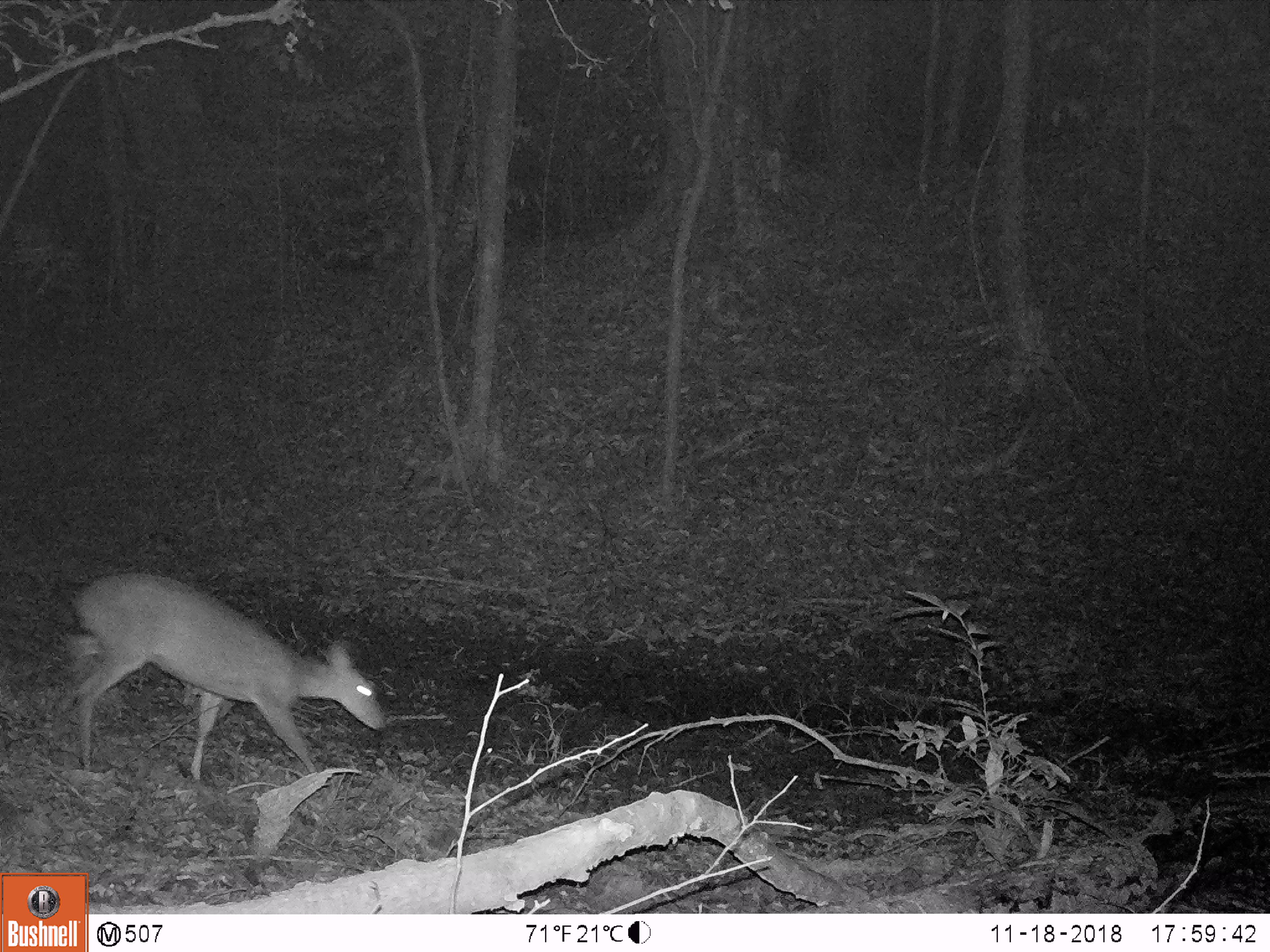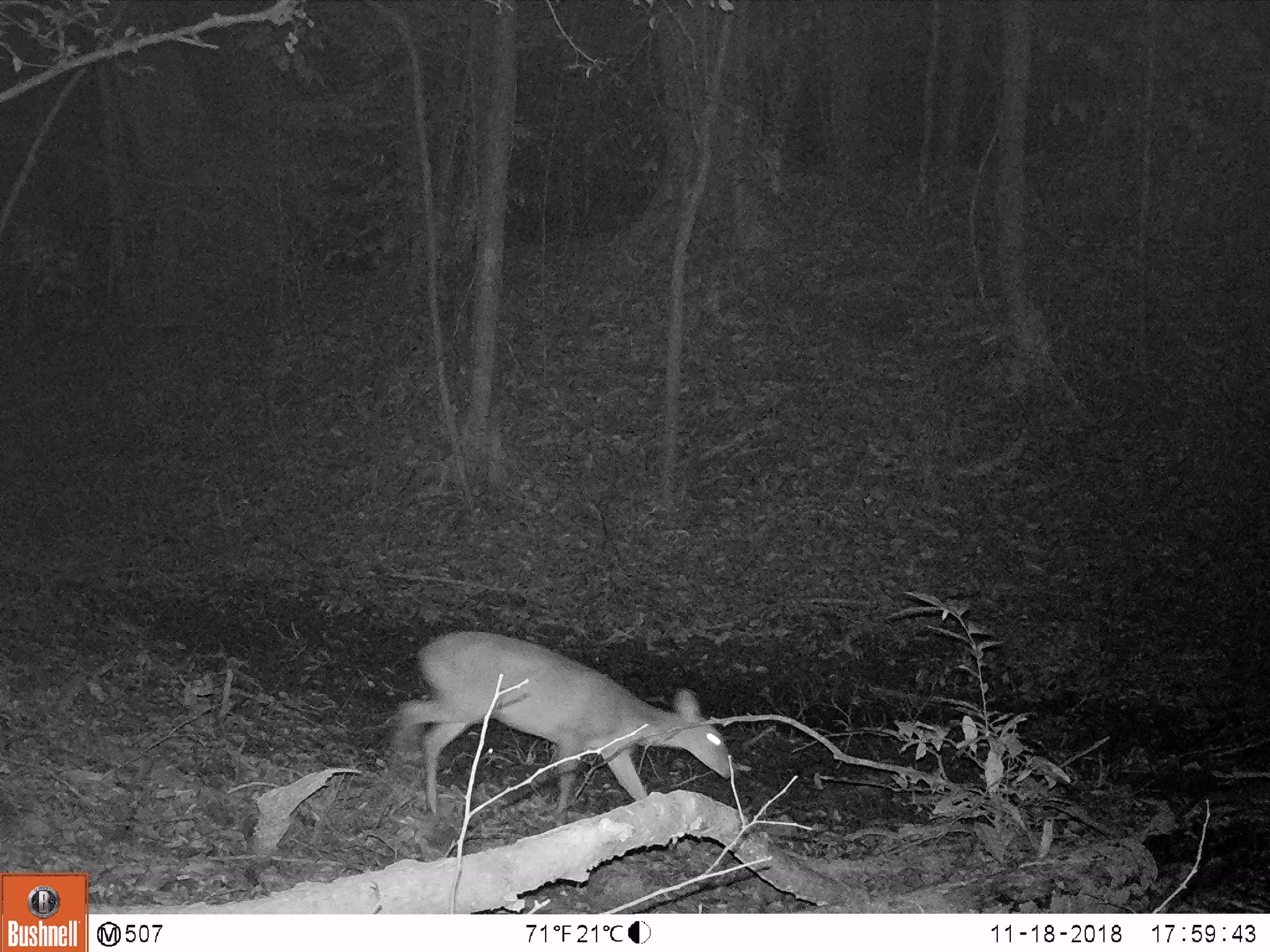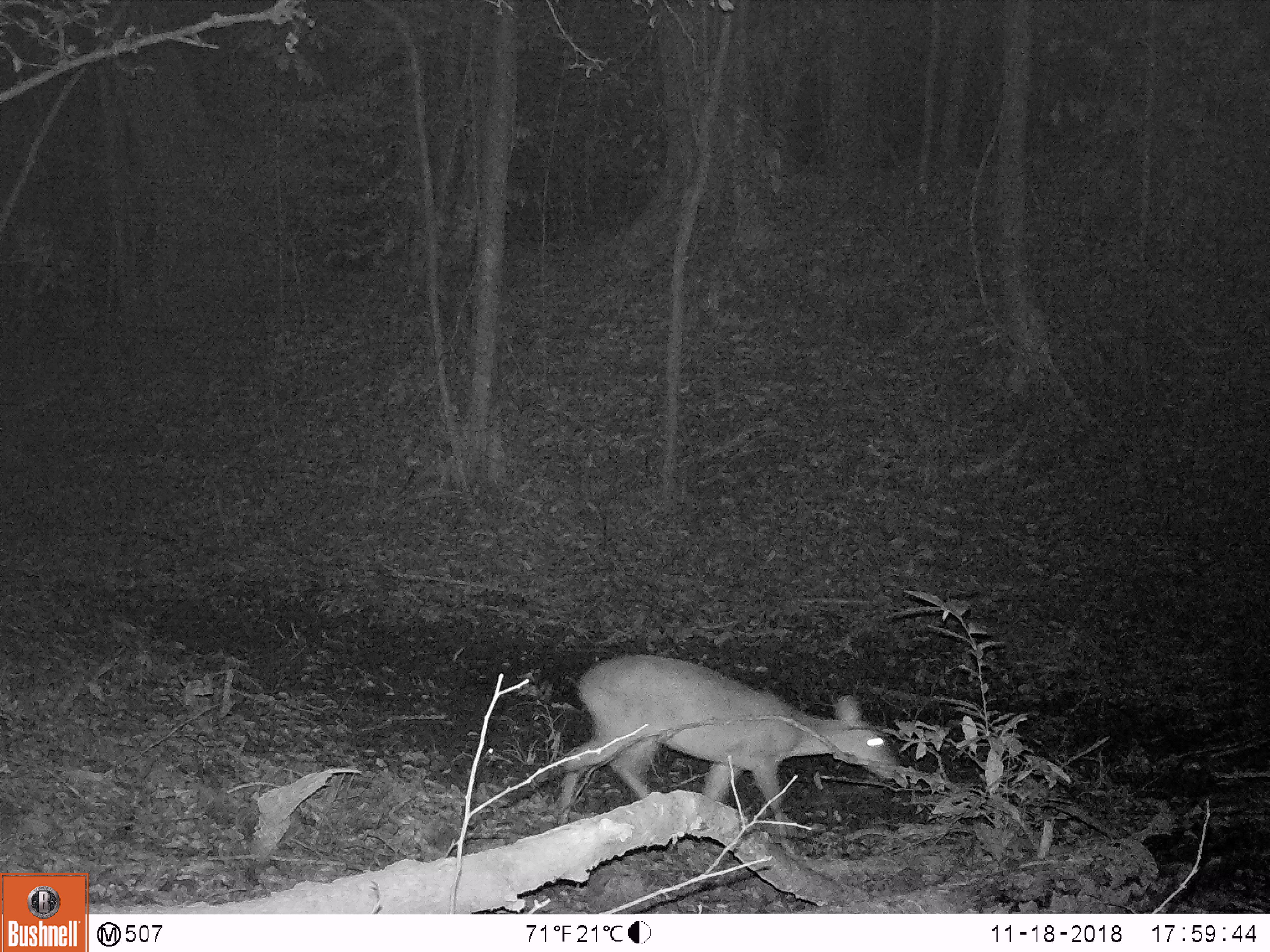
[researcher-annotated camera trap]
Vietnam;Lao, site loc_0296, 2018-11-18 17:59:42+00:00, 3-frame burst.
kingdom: Animalia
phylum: Chordata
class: Mammalia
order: Artiodactyla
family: Cervidae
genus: Muntiacus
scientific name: Muntiacus vuquangensis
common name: large-antlered muntjac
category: large antlered muntjac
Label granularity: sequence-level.